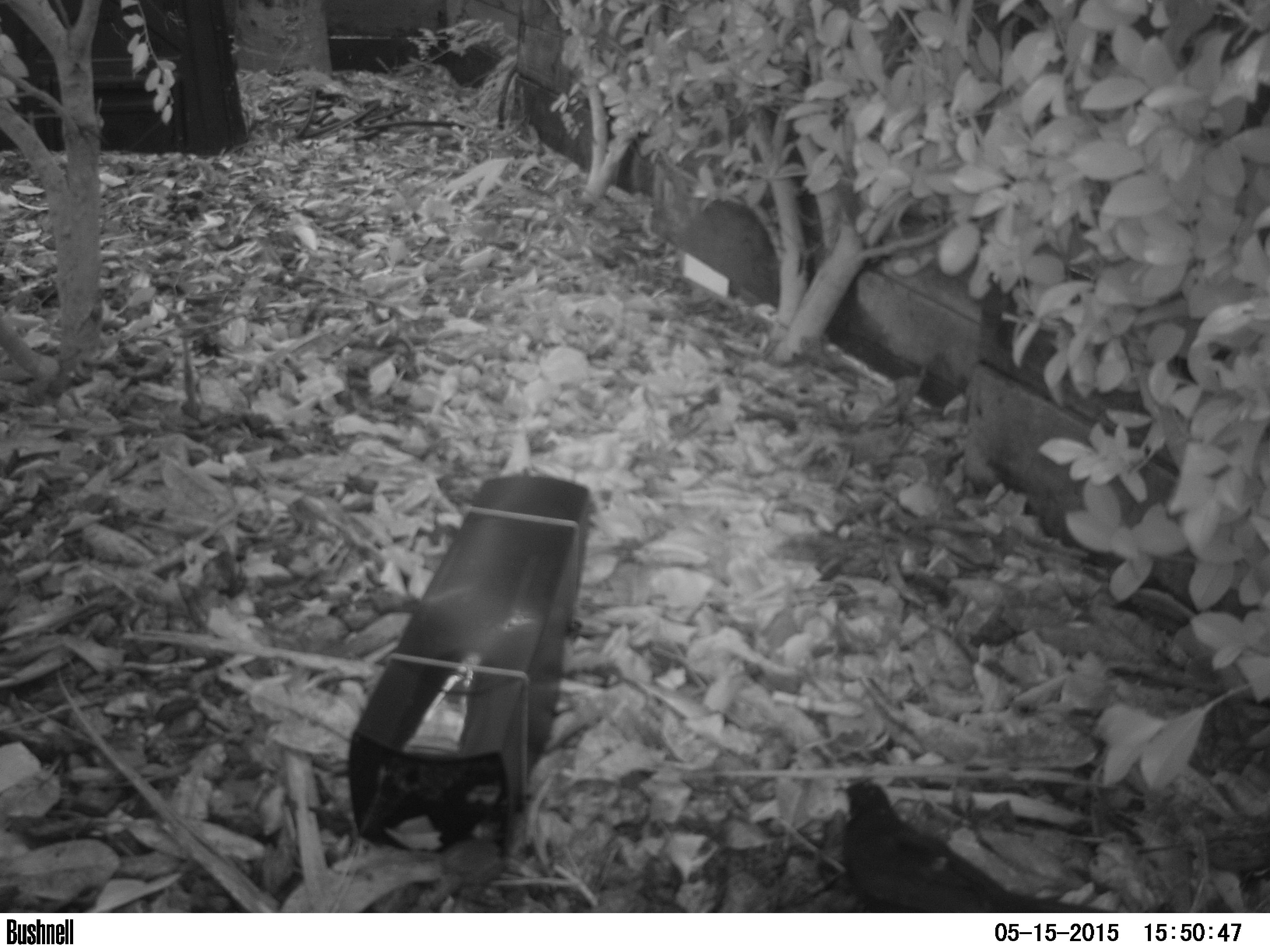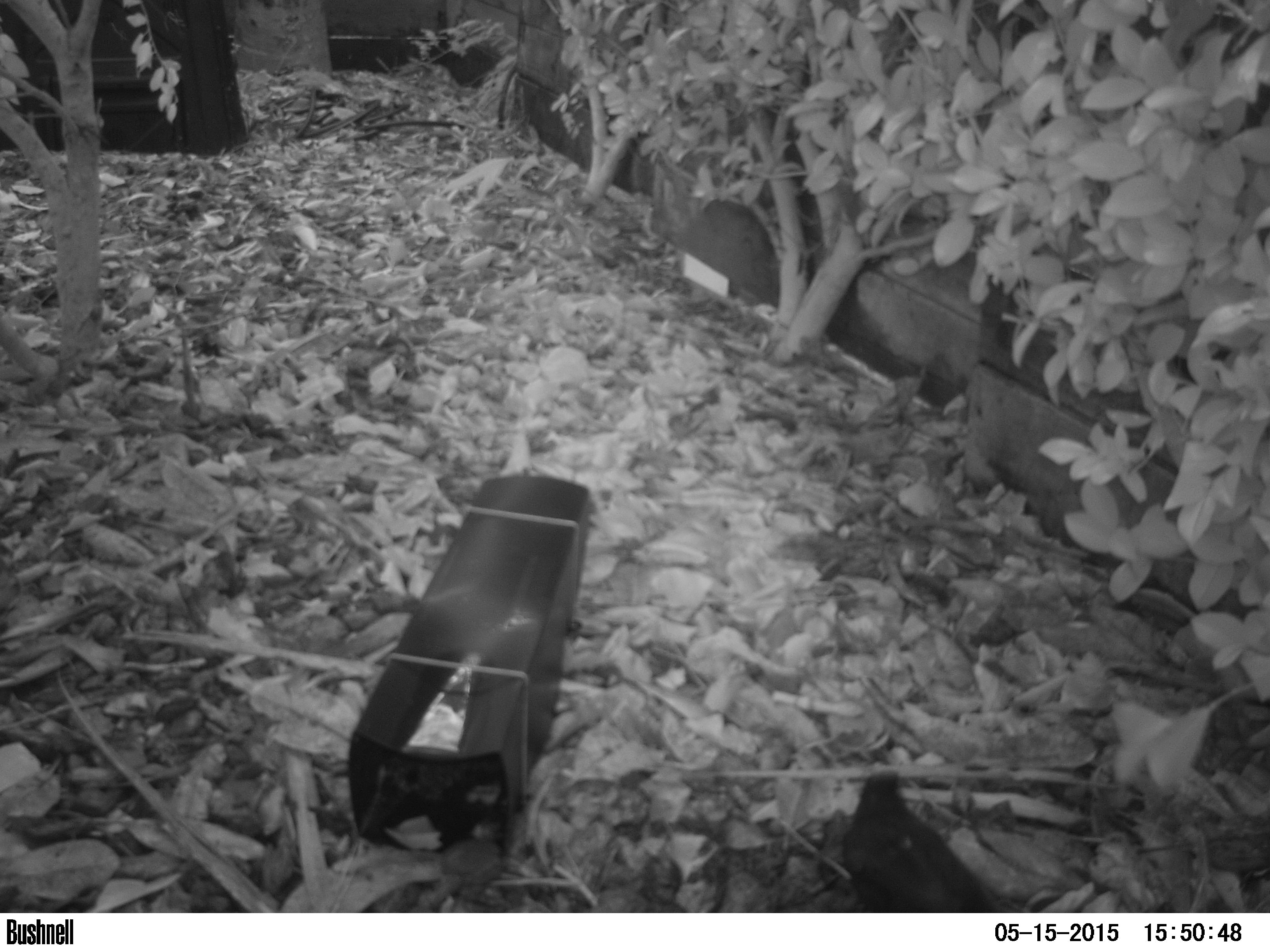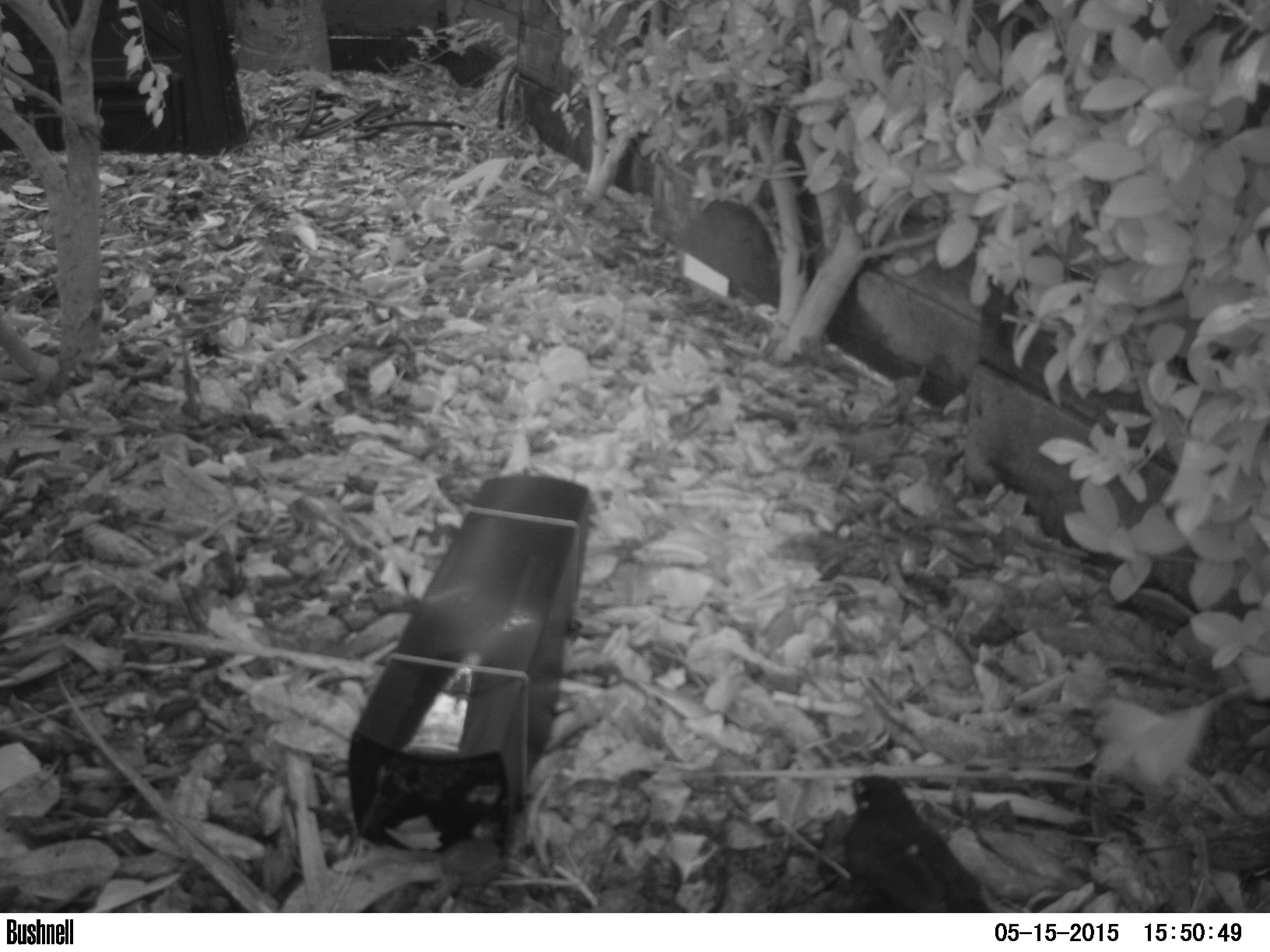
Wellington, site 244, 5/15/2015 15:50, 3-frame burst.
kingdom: Animalia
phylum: Chordata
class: Aves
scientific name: Aves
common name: bird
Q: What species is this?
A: Bird (Aves).